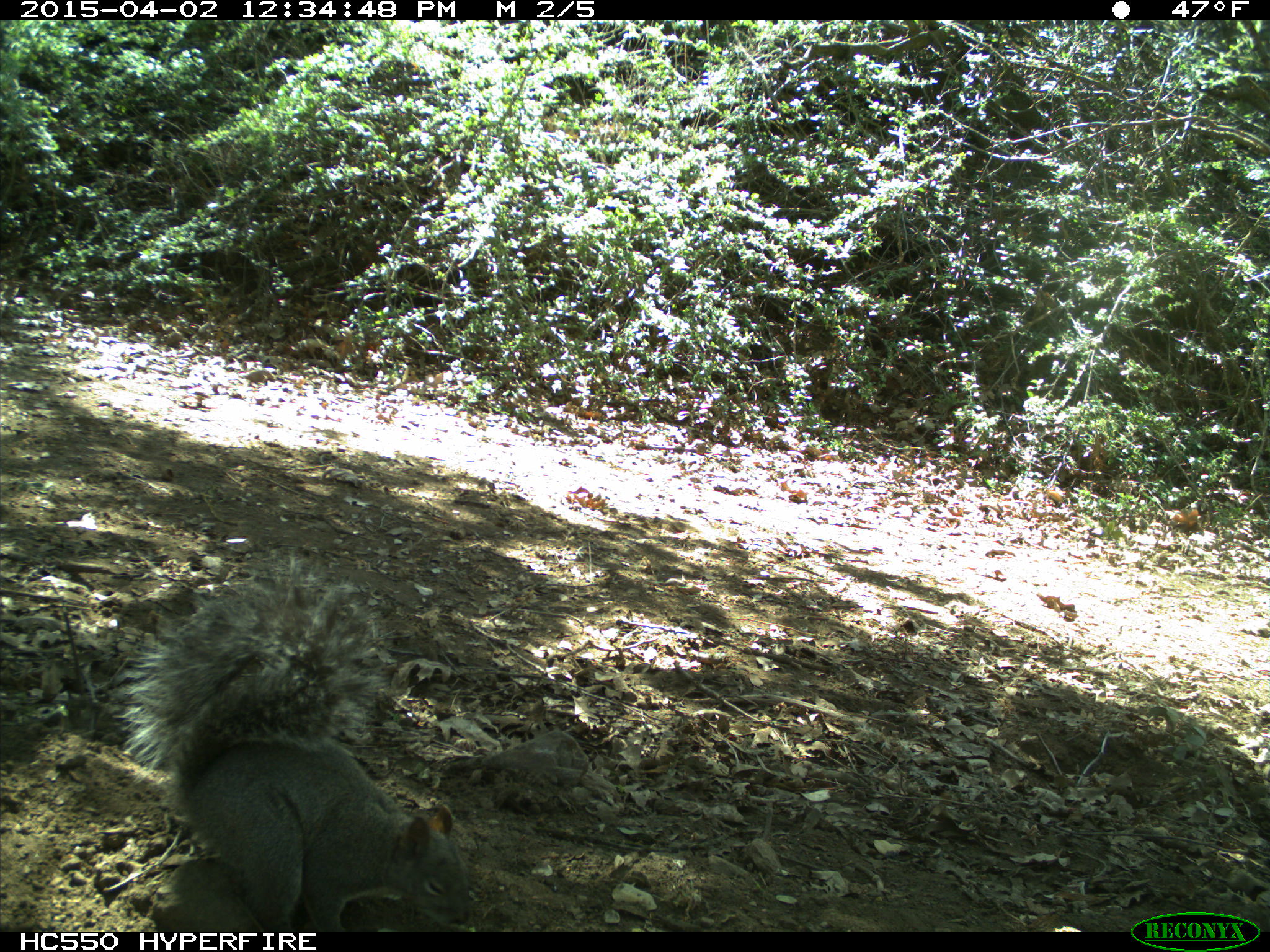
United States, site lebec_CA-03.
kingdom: Animalia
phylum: Chordata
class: Mammalia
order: Rodentia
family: Sciuridae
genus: Sciurus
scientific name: Sciurus carolinensis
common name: eastern gray squirrel